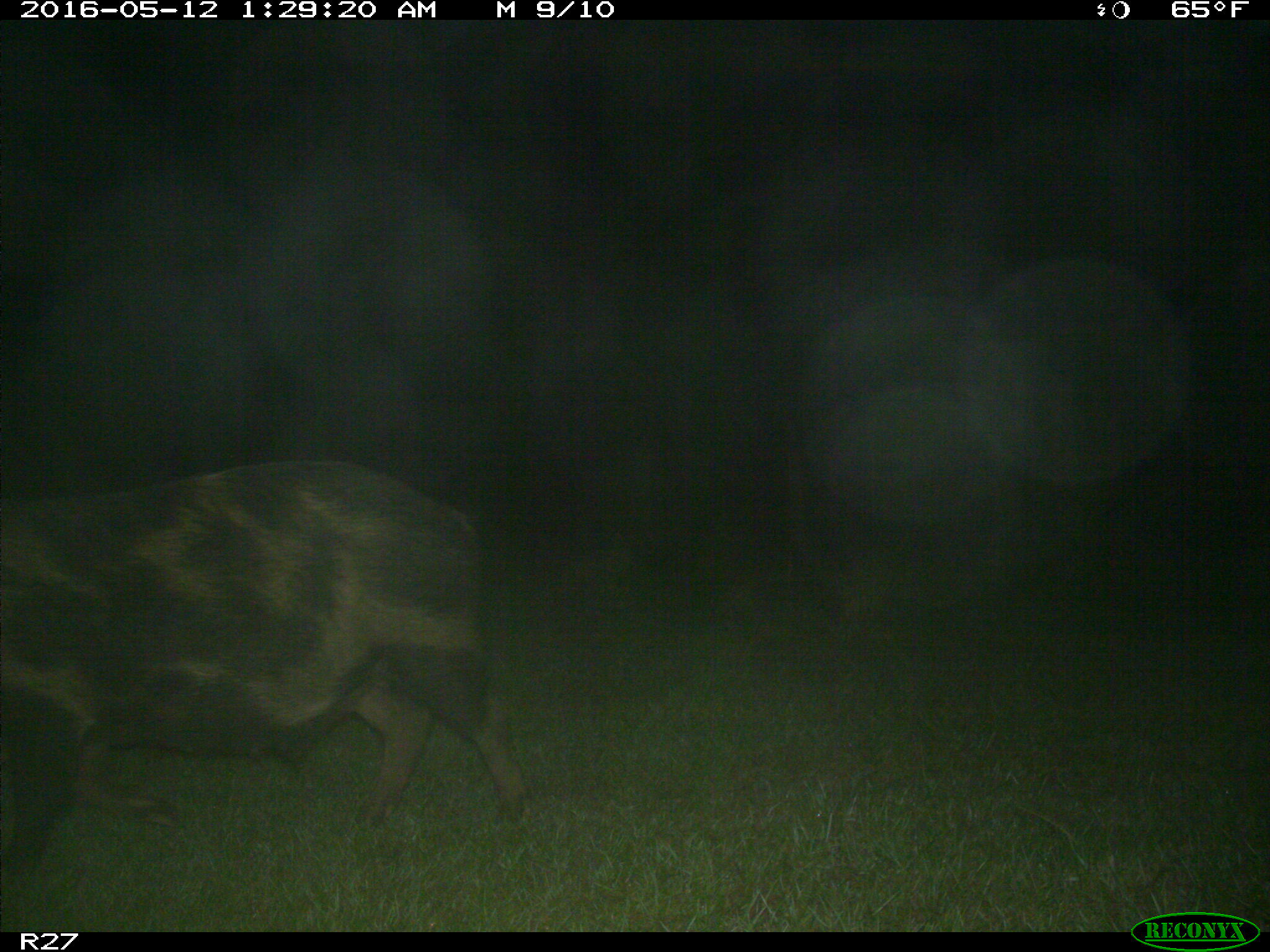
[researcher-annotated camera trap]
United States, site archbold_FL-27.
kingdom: Animalia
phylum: Chordata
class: Mammalia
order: Artiodactyla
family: Suidae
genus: Sus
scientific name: Sus scrofa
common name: wild boar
Sus scrofa (wild boar).